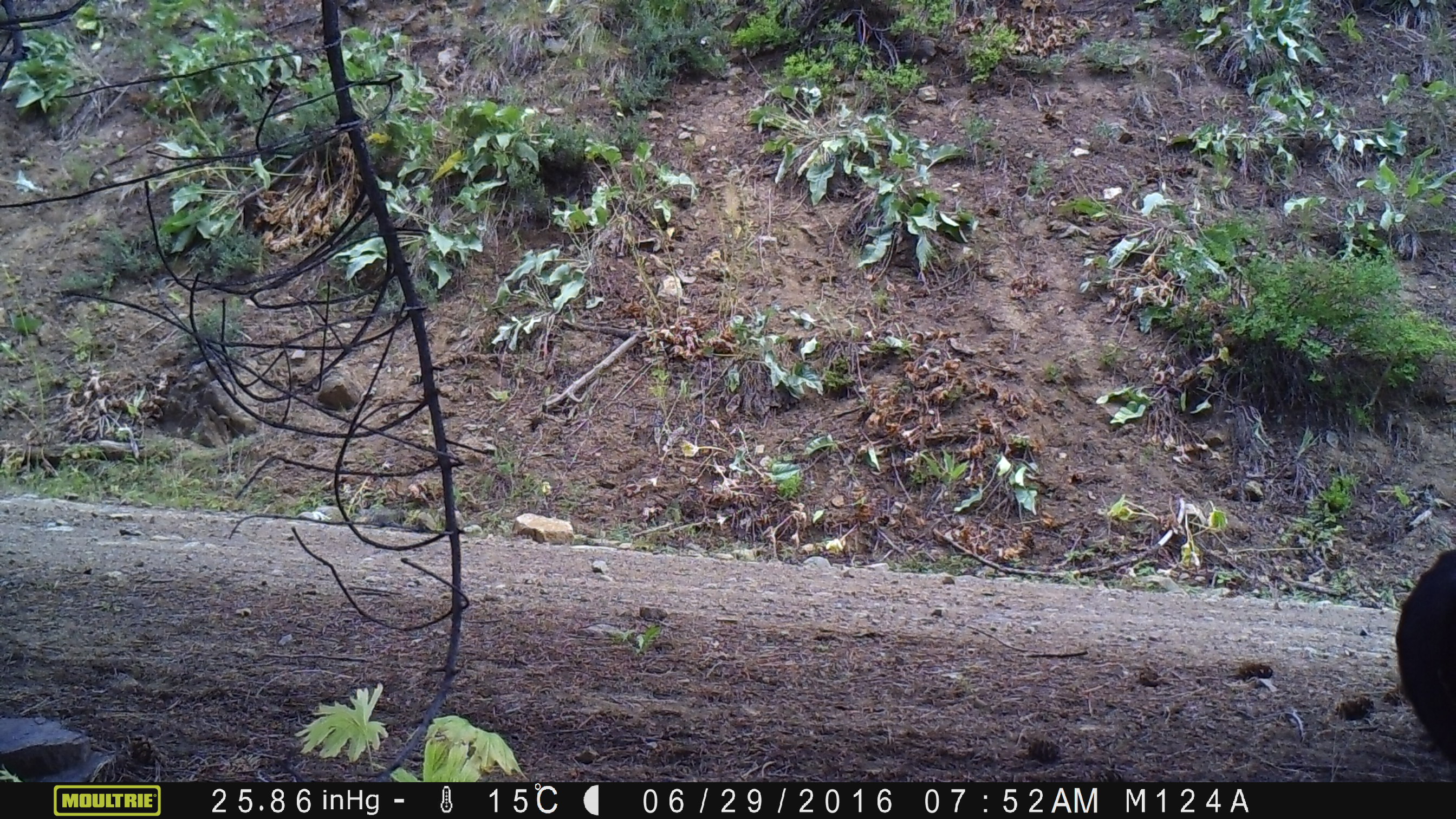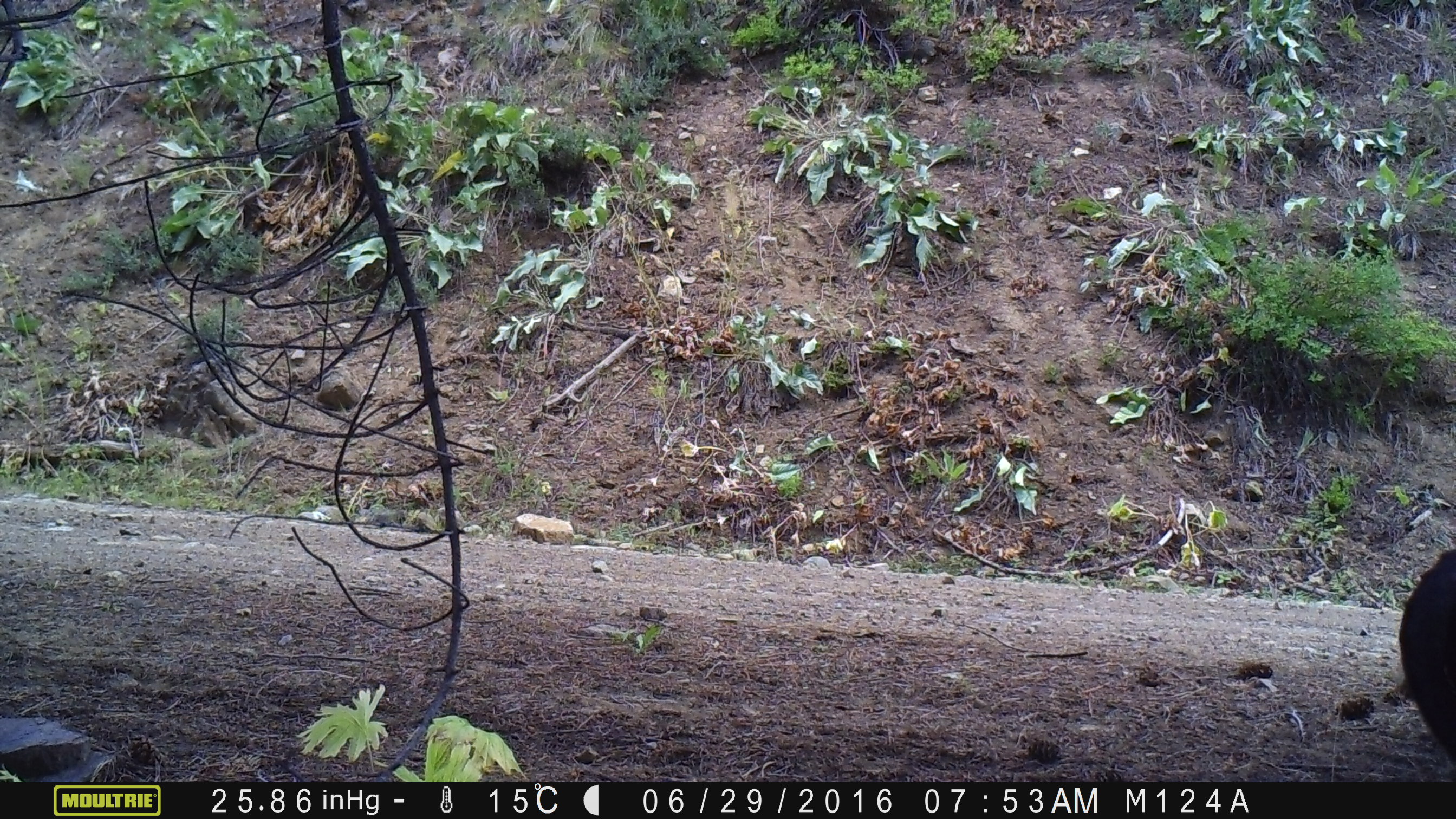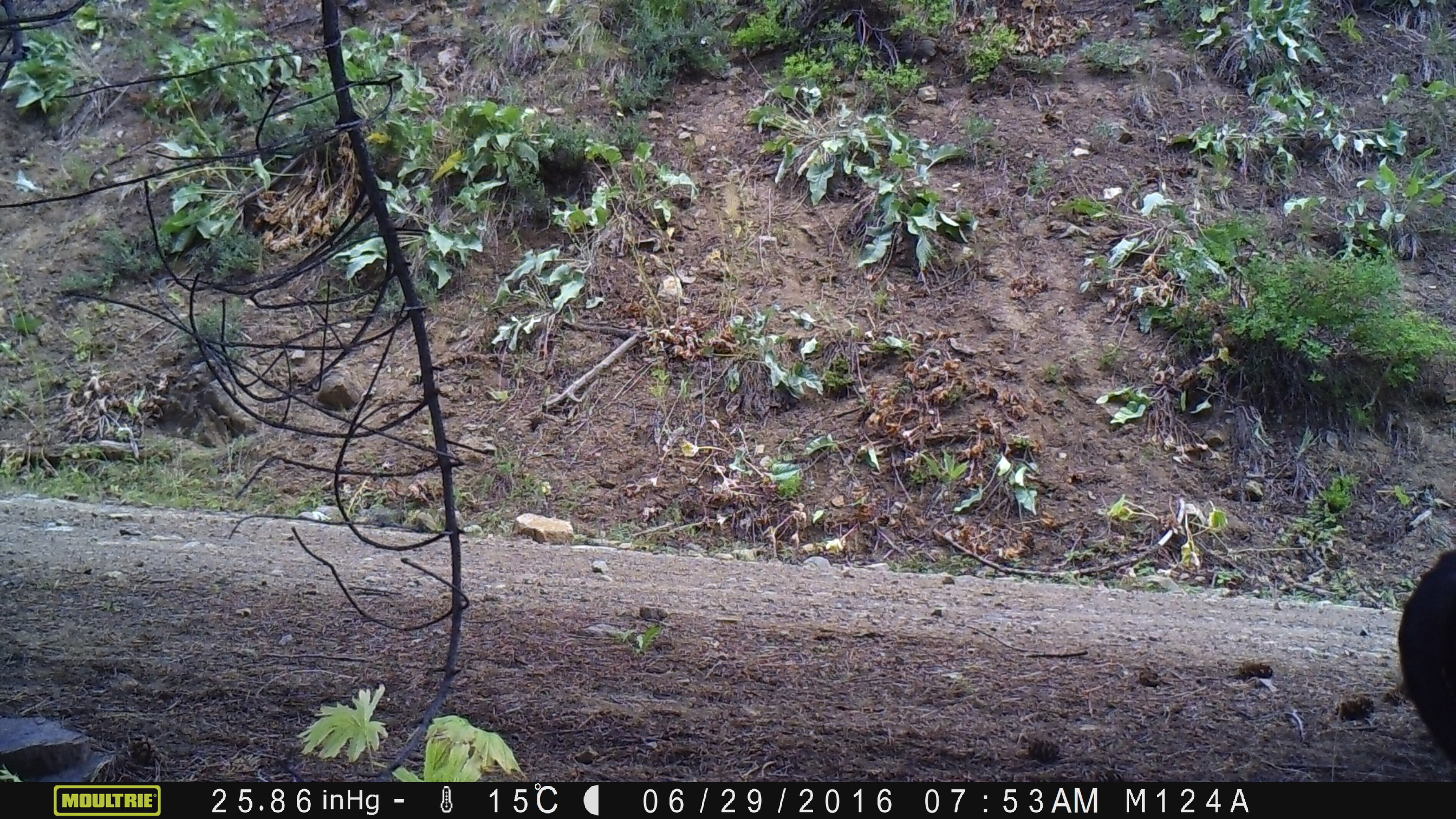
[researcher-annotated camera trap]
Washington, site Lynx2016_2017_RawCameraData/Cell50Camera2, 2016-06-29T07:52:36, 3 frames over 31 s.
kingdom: Animalia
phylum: Chordata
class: Mammalia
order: Artiodactyla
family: Bovidae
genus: Bos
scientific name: Bos taurus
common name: domestic cattle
Domestic cattle (Bos taurus). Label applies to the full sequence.